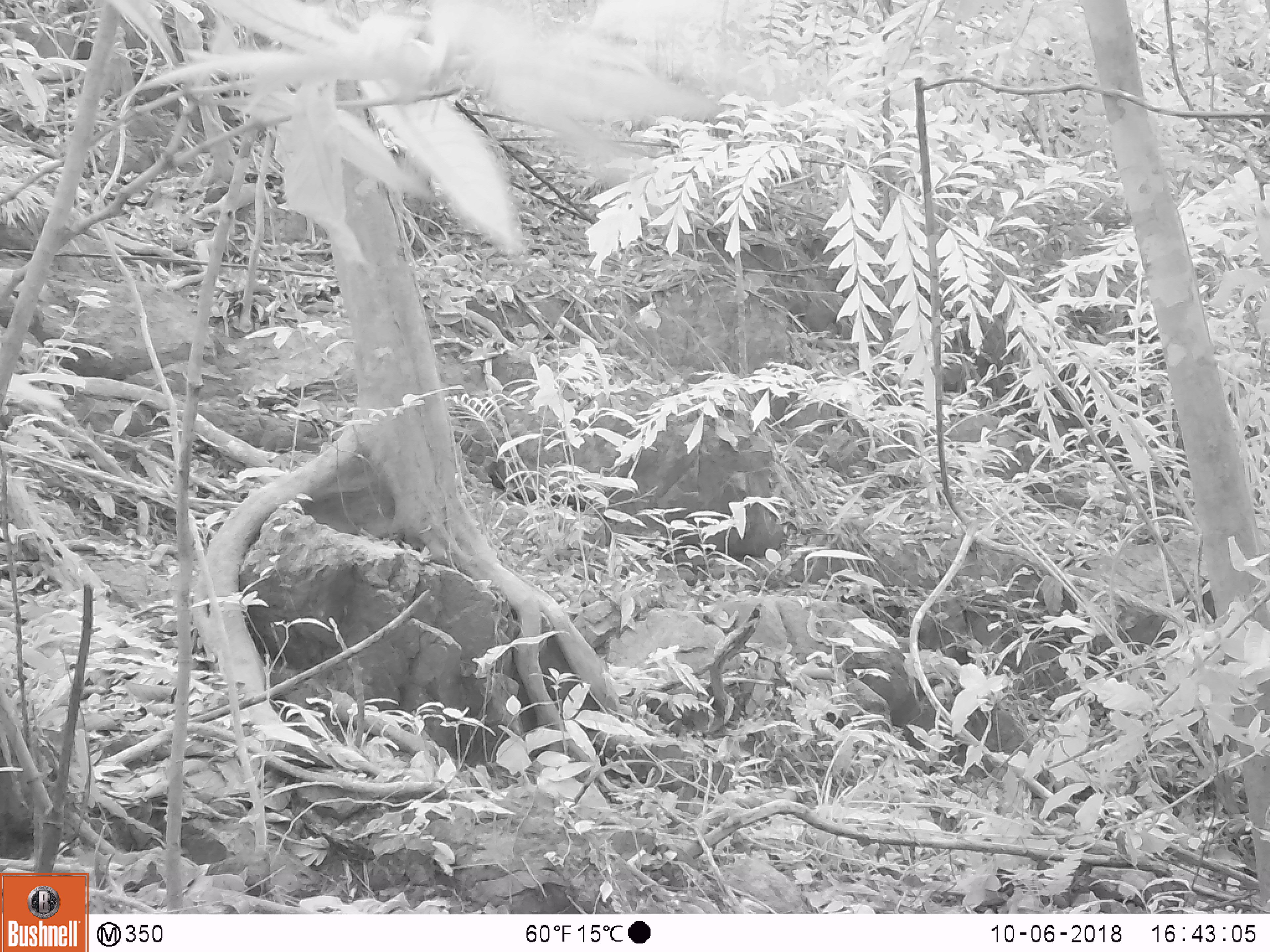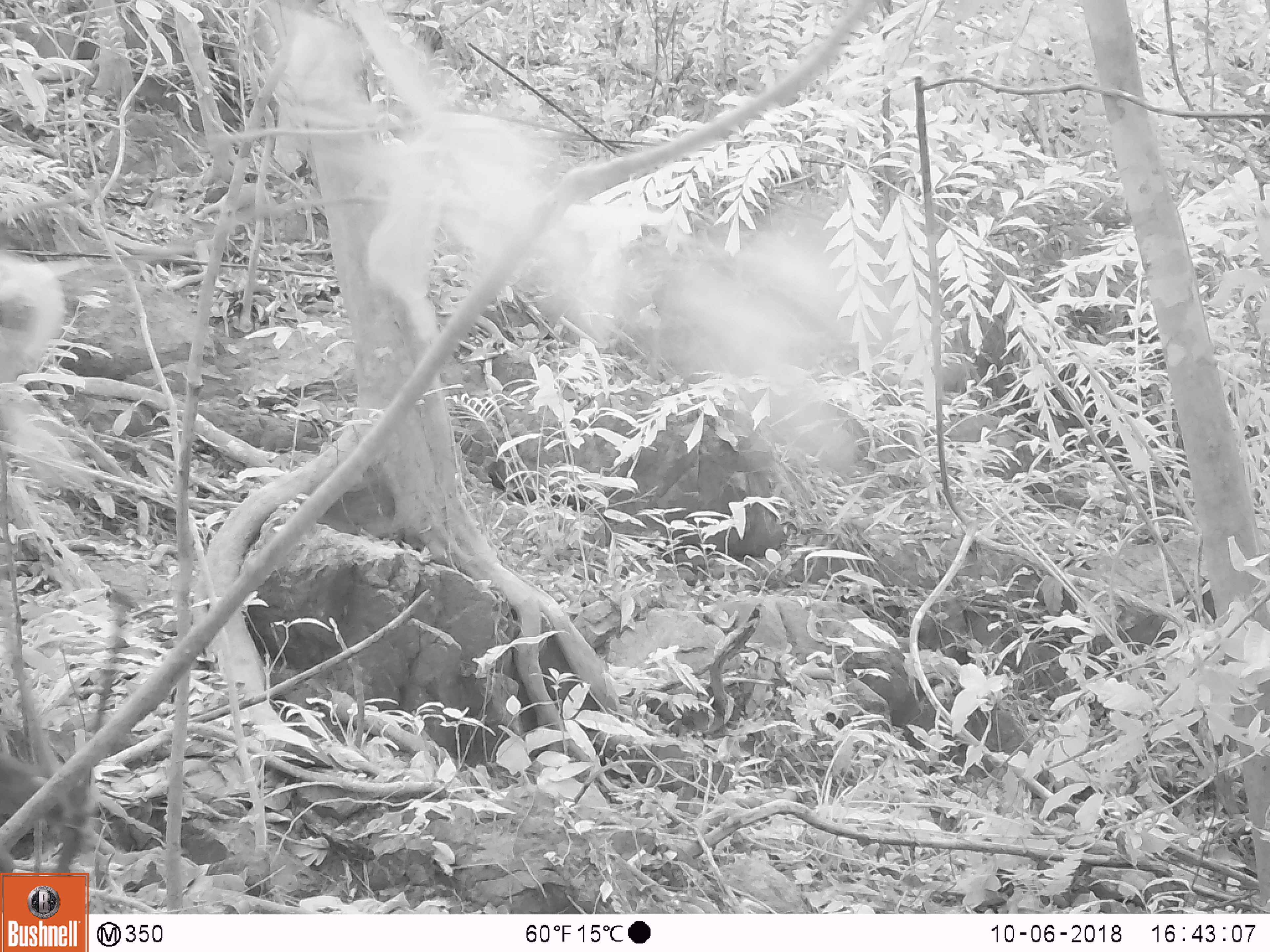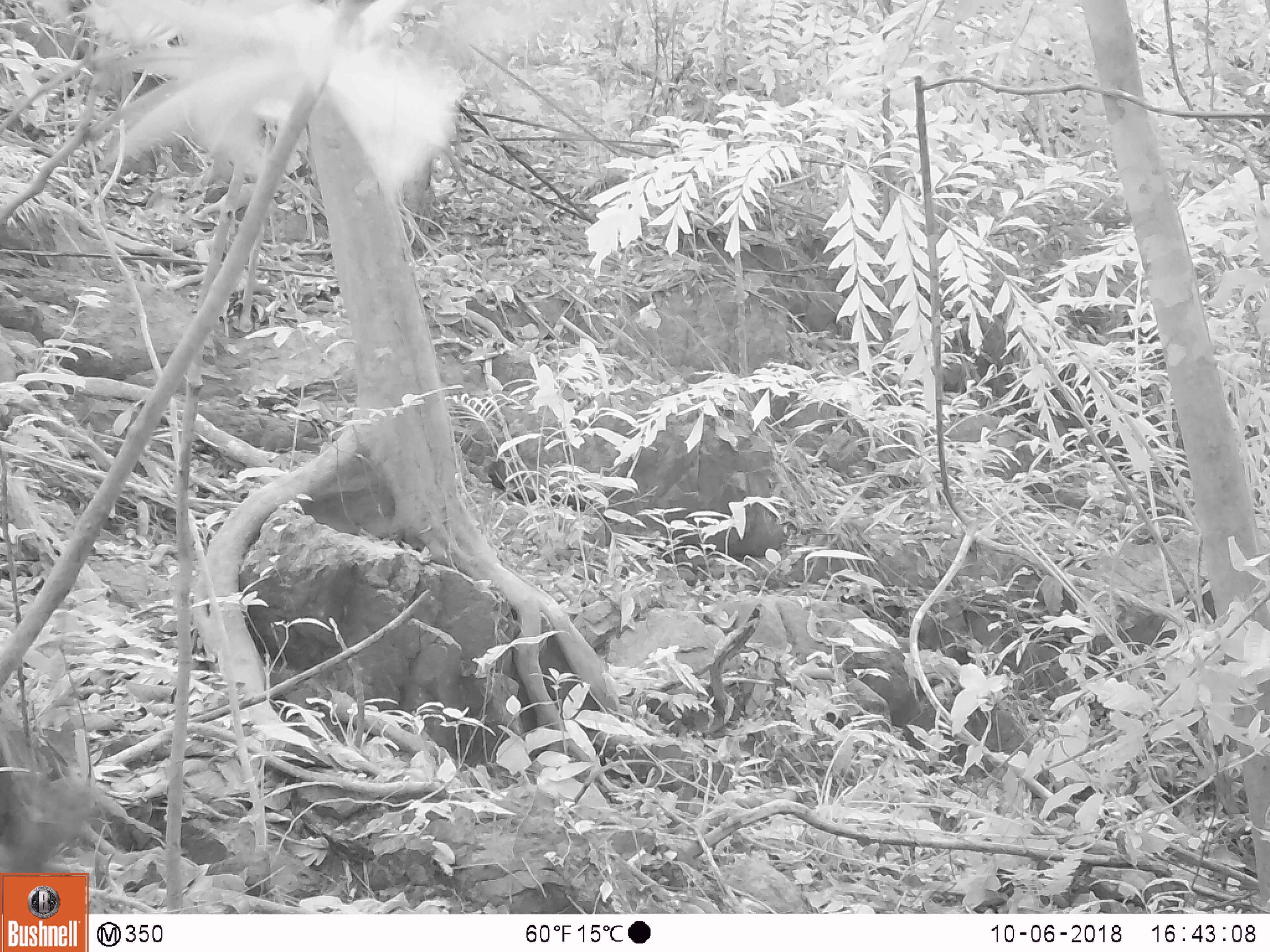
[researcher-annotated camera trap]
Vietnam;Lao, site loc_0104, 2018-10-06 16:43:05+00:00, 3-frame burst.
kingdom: Animalia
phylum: Chordata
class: Mammalia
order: Primates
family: Cercopithecidae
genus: Macaca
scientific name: Macaca arctoides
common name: stump-tailed macaque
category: stump tailed macaque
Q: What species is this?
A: Stump tailed macaque (stump-tailed macaque) (Macaca arctoides).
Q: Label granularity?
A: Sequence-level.